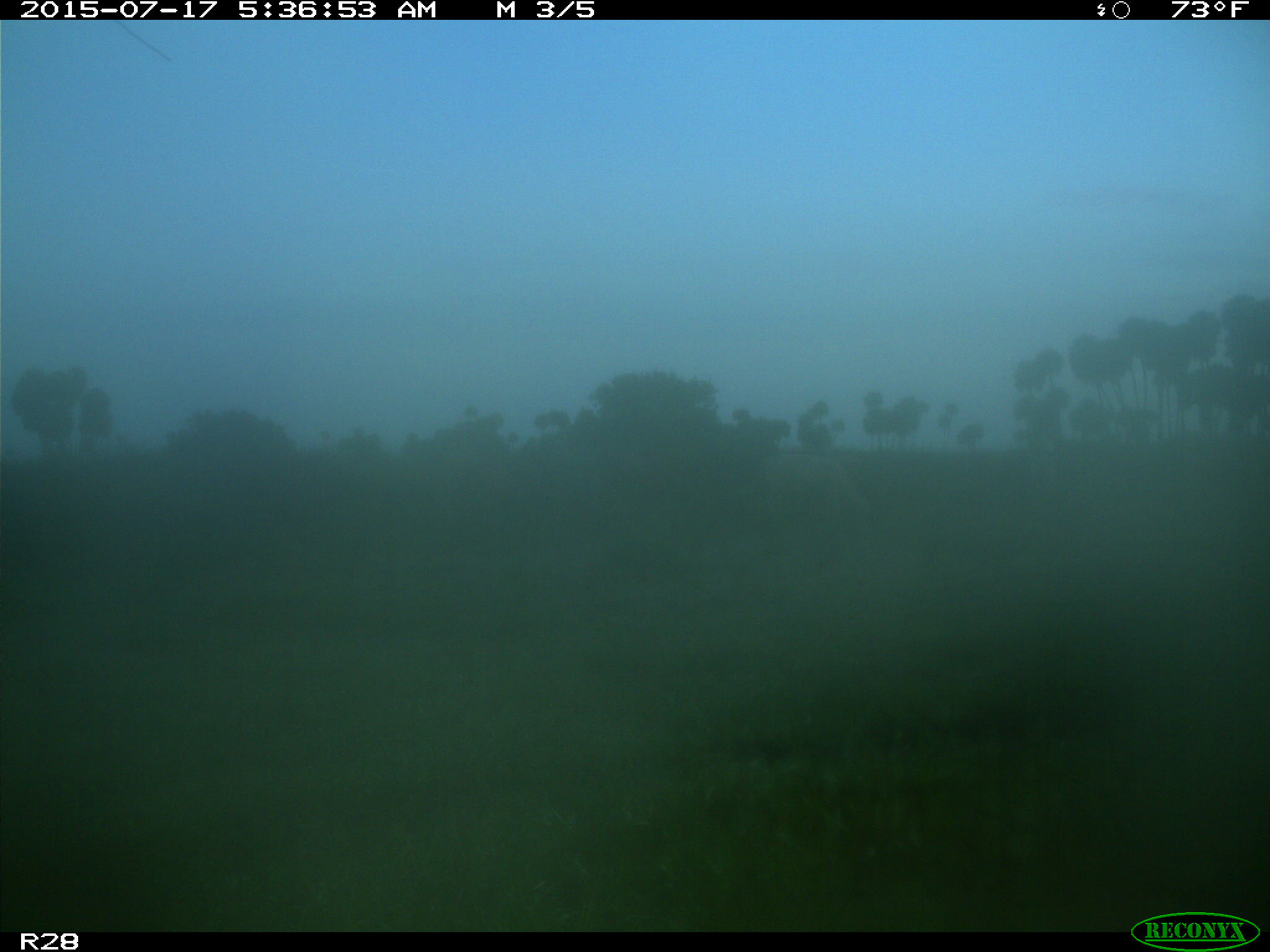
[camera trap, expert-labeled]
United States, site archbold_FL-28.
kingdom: Animalia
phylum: Chordata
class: Mammalia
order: Artiodactyla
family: Bovidae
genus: Bos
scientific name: Bos taurus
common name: domestic cow